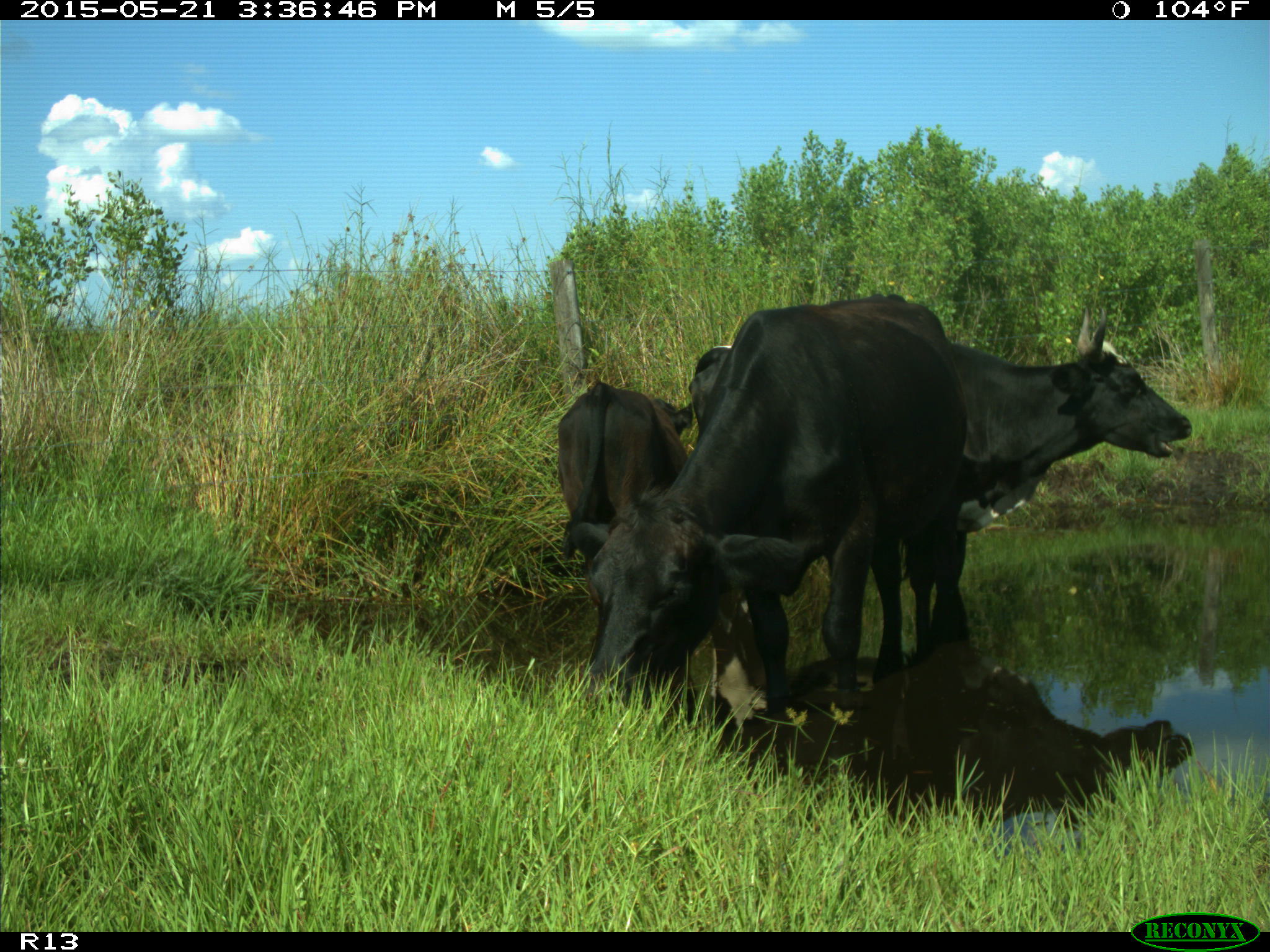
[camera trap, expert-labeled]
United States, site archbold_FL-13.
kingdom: Animalia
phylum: Chordata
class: Mammalia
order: Artiodactyla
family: Bovidae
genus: Bos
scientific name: Bos taurus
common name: domestic cow